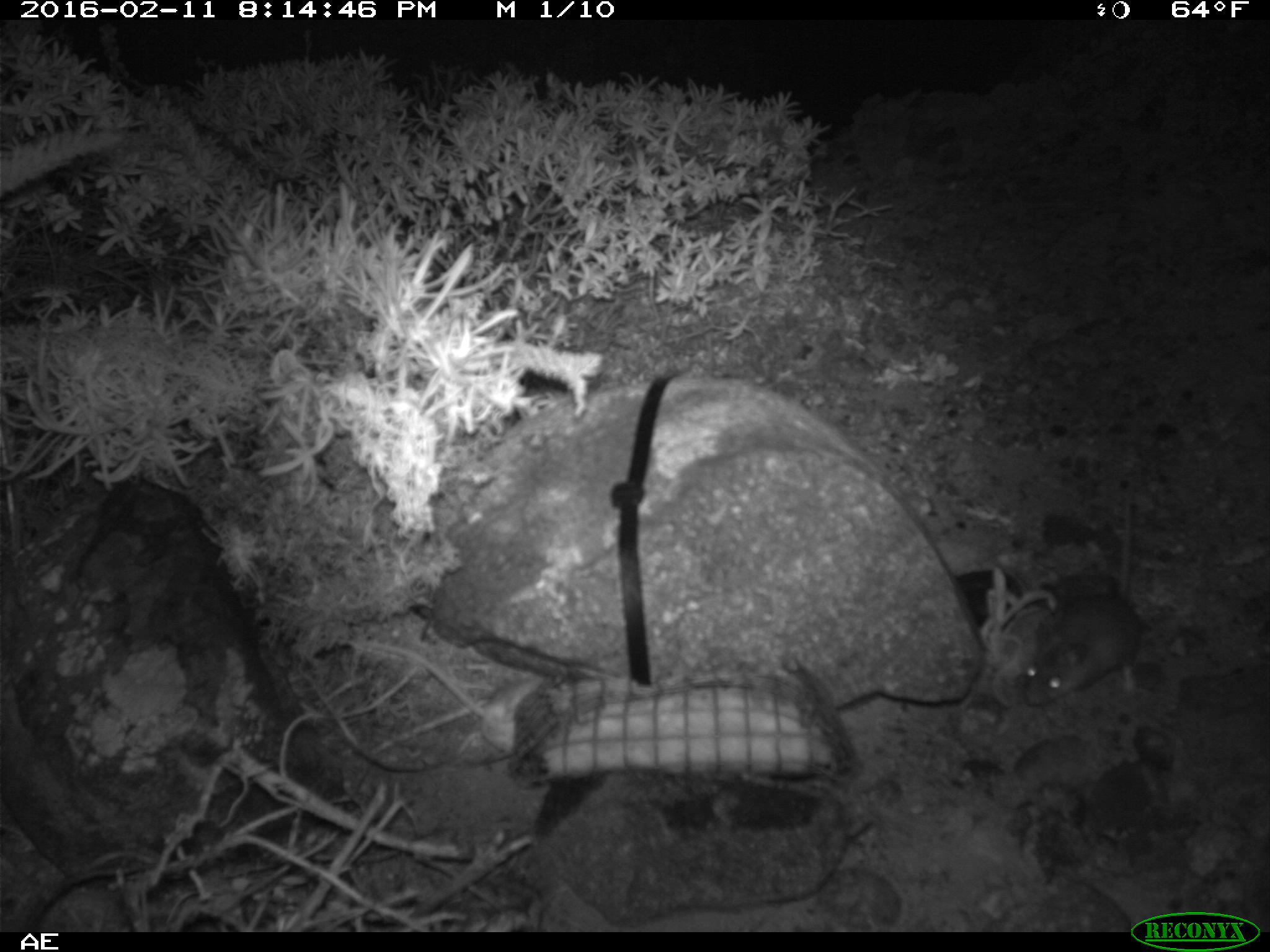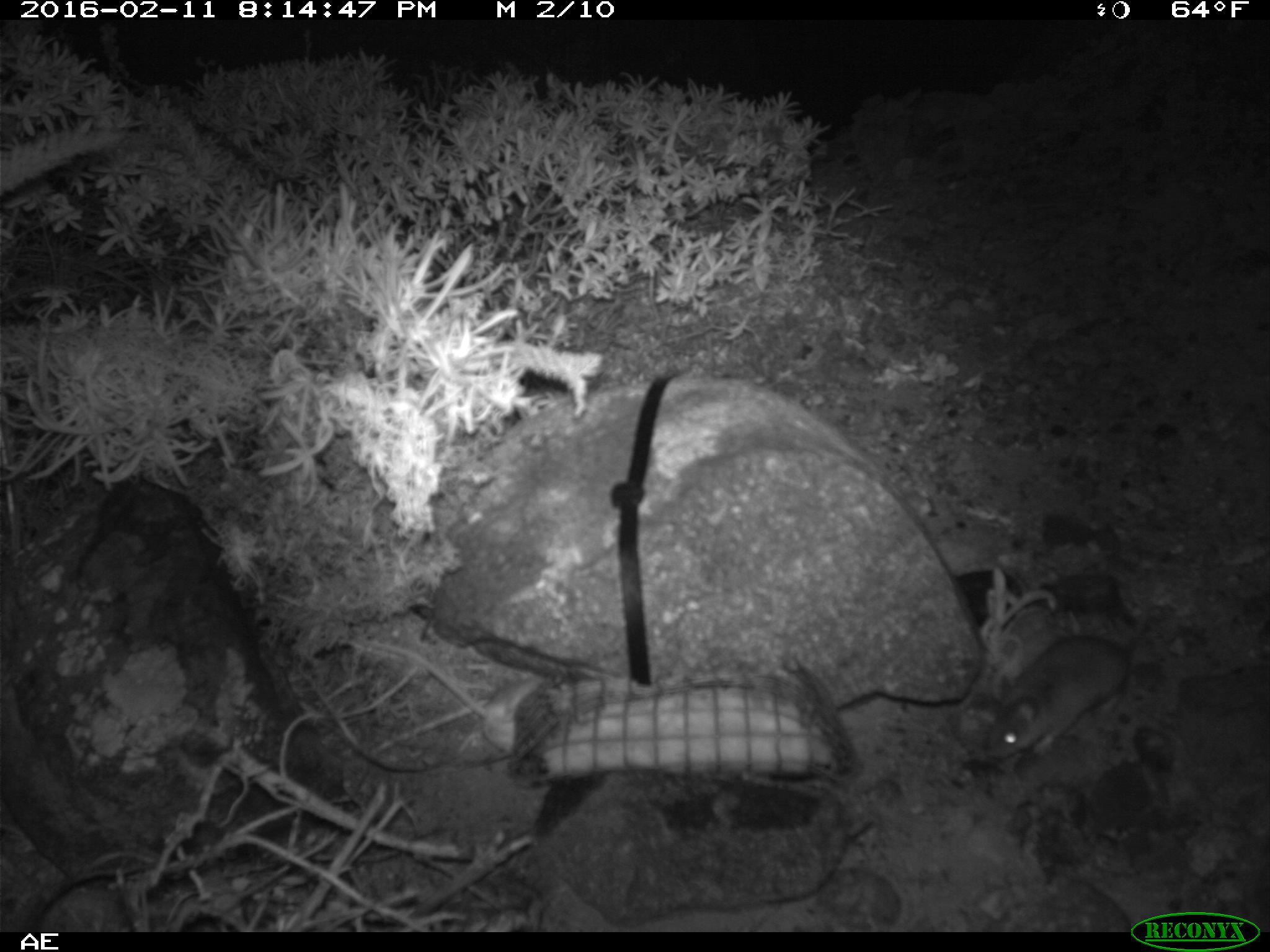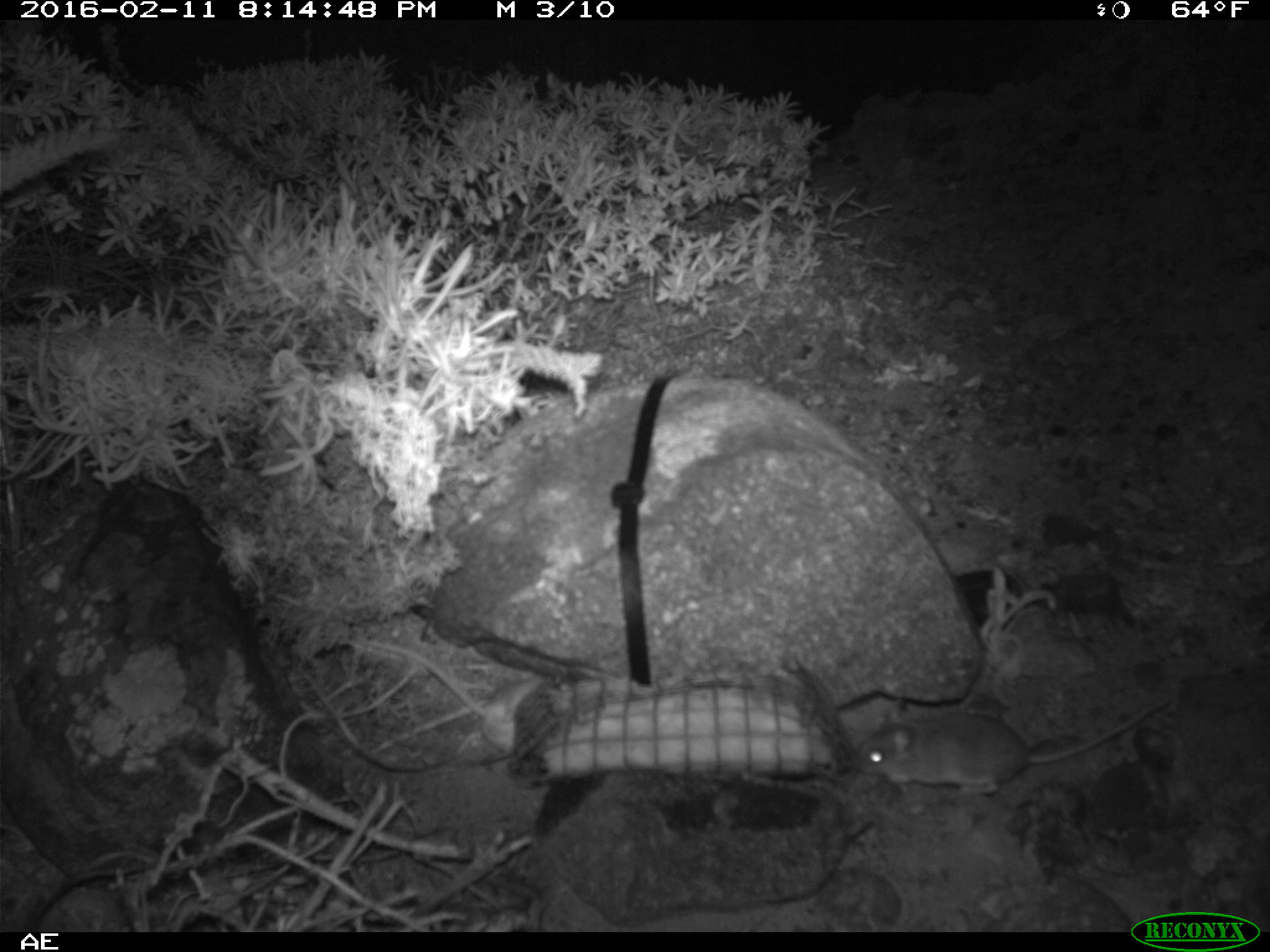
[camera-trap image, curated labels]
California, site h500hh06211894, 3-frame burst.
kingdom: Animalia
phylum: Chordata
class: Mammalia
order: Rodentia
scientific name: Rodentia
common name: rodent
Rodent (Rodentia).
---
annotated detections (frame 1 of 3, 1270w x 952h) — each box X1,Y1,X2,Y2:
rodent: 1022,483,1141,705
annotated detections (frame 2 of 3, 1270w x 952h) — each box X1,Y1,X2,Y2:
rodent: 985,607,1151,759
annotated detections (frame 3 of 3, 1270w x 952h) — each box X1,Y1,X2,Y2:
rodent: 856,695,1171,794